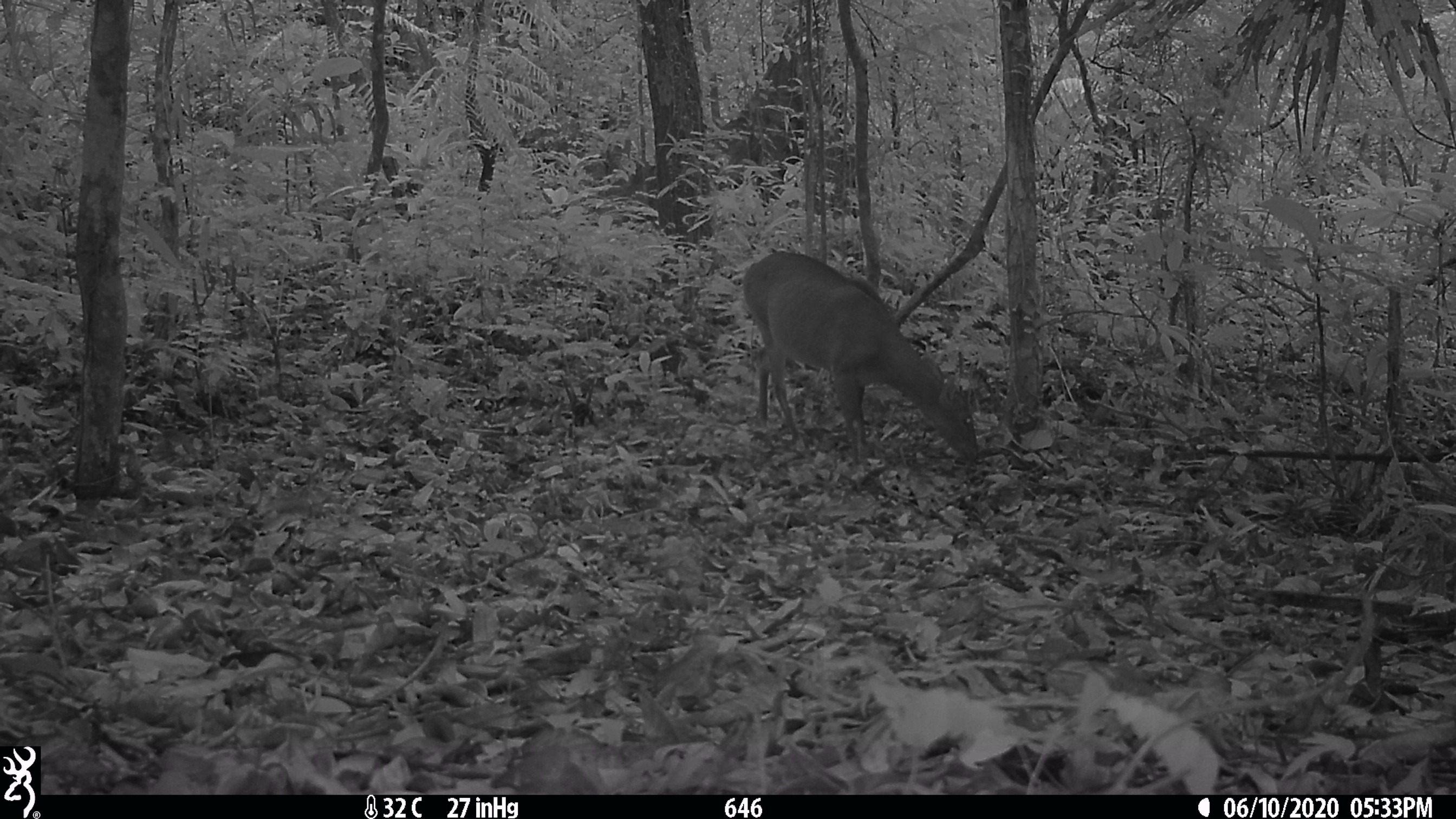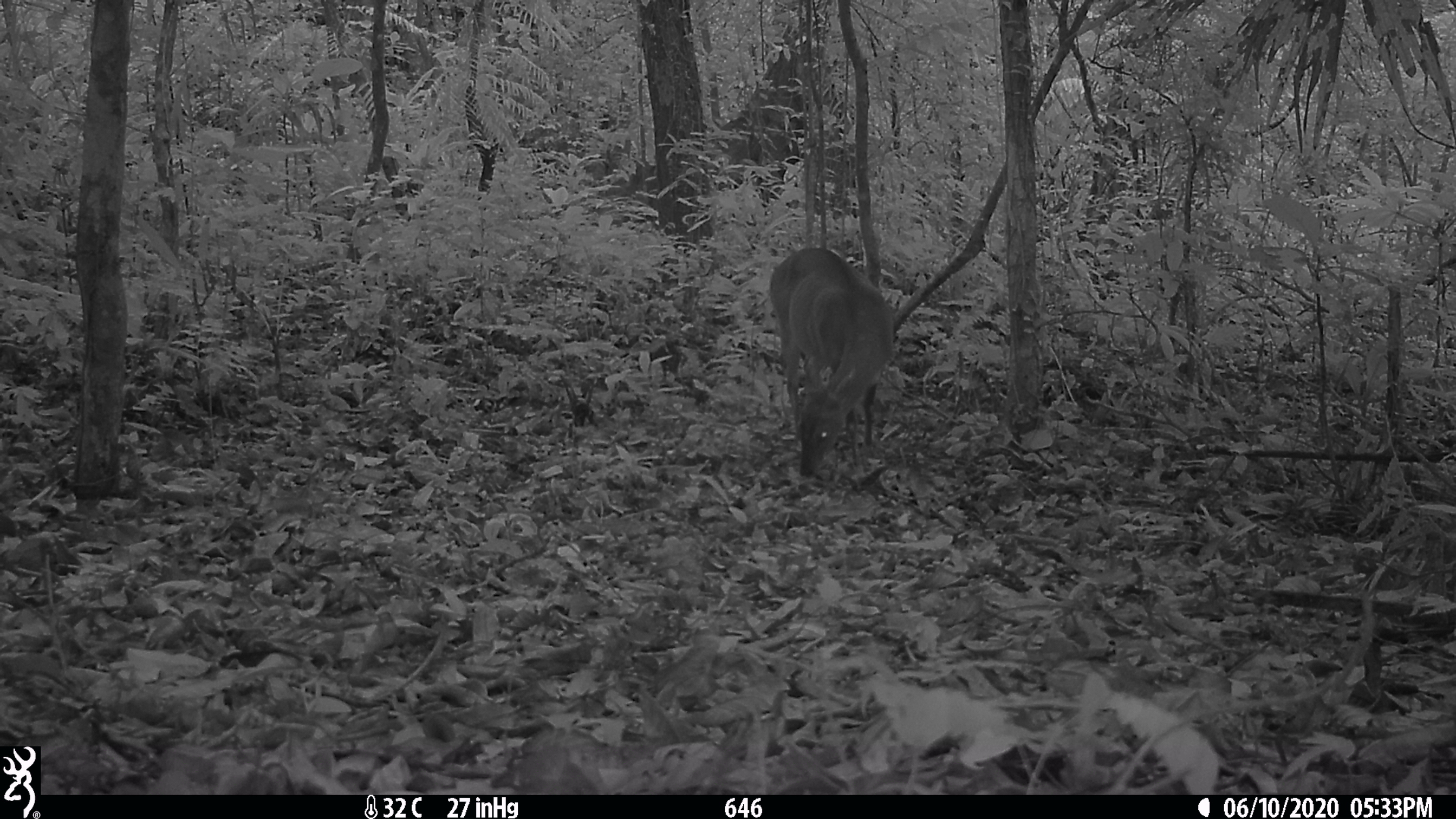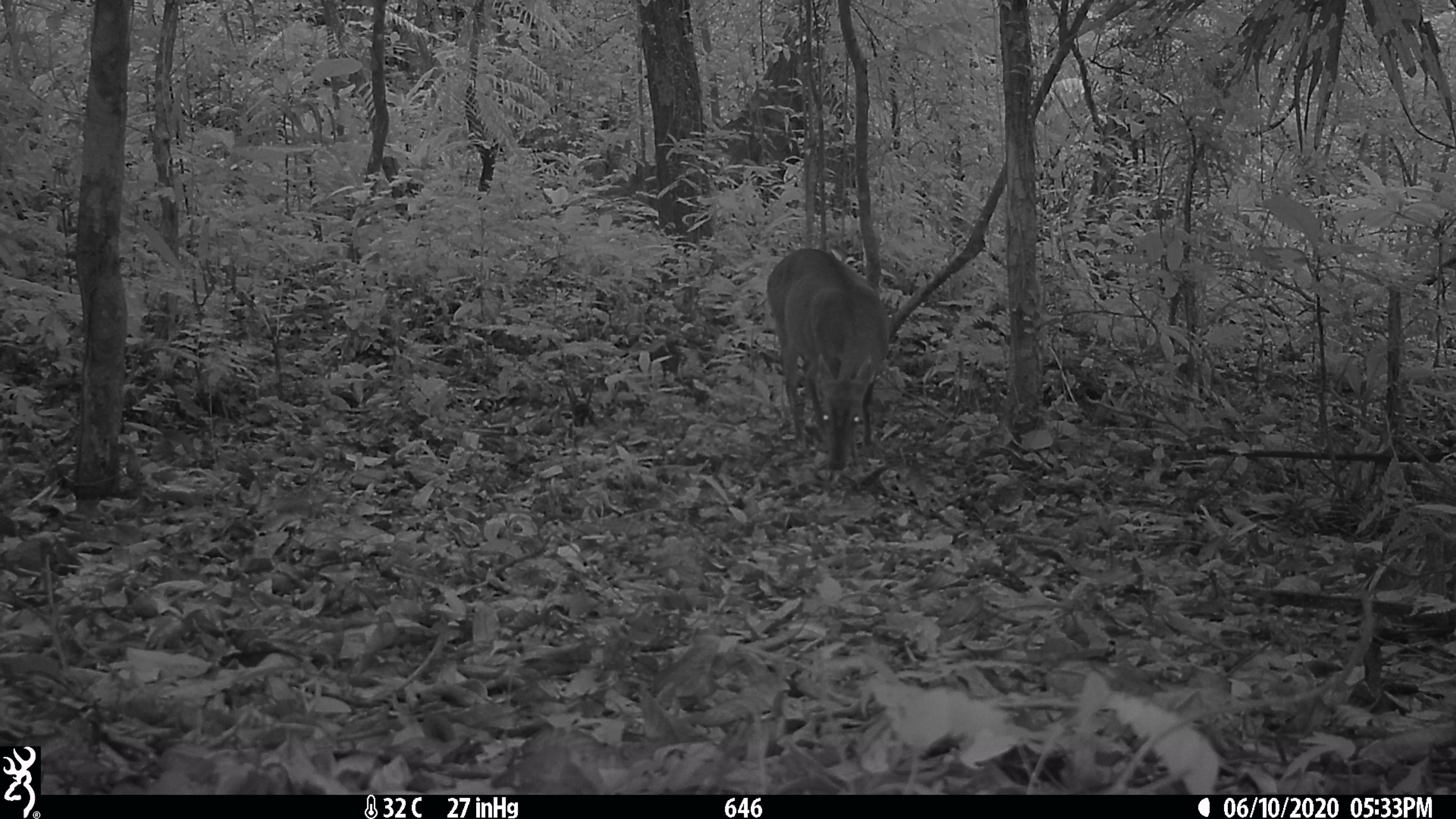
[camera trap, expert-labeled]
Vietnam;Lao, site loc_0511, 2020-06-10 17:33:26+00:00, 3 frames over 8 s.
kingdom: Animalia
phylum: Chordata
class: Mammalia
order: Artiodactyla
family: Cervidae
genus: Muntiacus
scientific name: Muntiacus vuquangensis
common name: large-antlered muntjac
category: large antlered muntjac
Large antlered muntjac (large-antlered muntjac) (Muntiacus vuquangensis). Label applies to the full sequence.